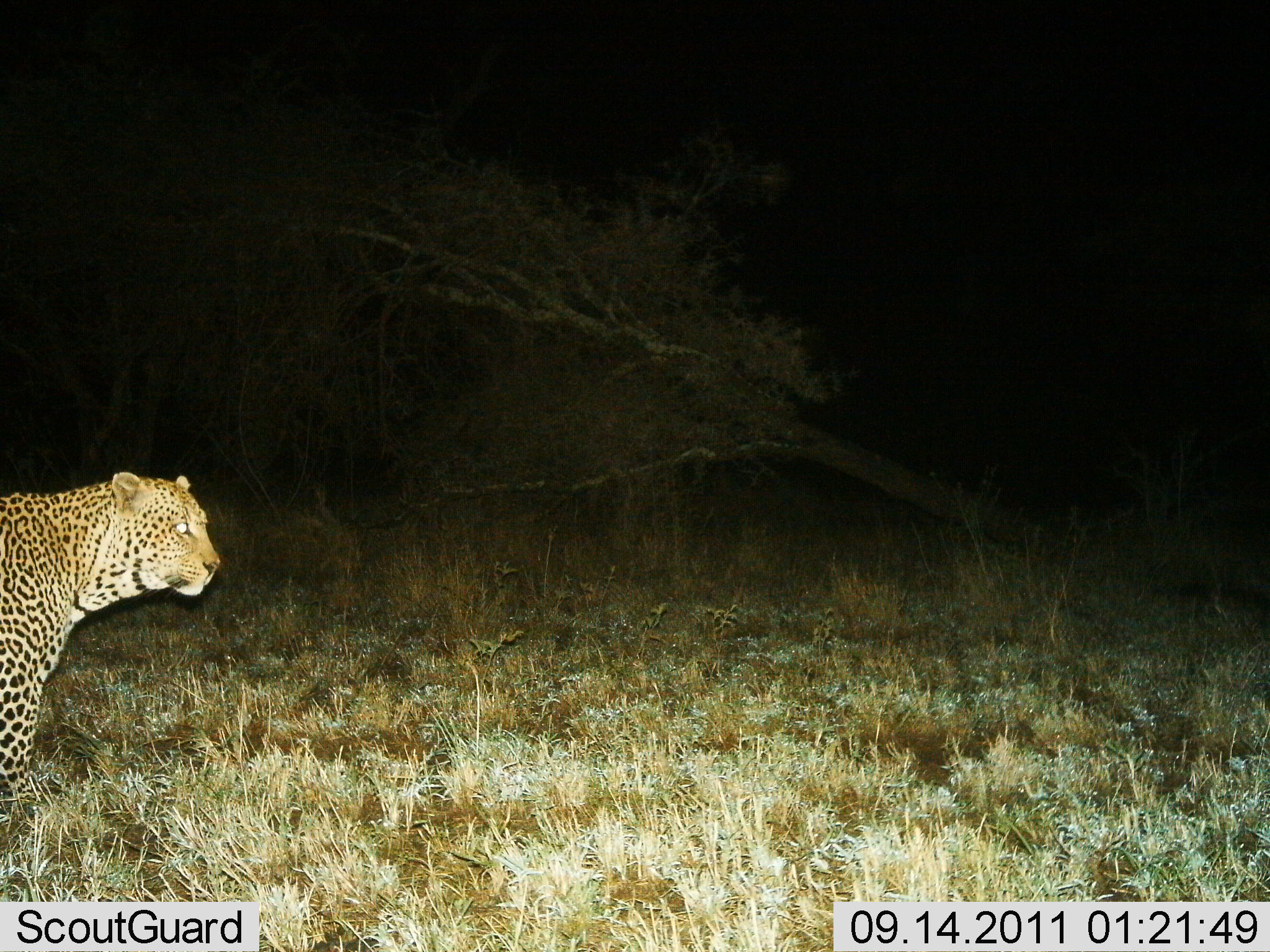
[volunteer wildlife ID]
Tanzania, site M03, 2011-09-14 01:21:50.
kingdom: Animalia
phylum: Chordata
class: Mammalia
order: Carnivora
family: Felidae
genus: Panthera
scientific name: Panthera pardus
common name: leopard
Leopard (Panthera pardus), count 1. Behavior (volunteer vote fractions): standing 73%, resting 0%, moving 27%, interacting 0%. Young present (vote fraction): 0%. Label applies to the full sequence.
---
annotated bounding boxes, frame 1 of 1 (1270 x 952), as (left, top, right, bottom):
animal: (0, 468, 221, 845)